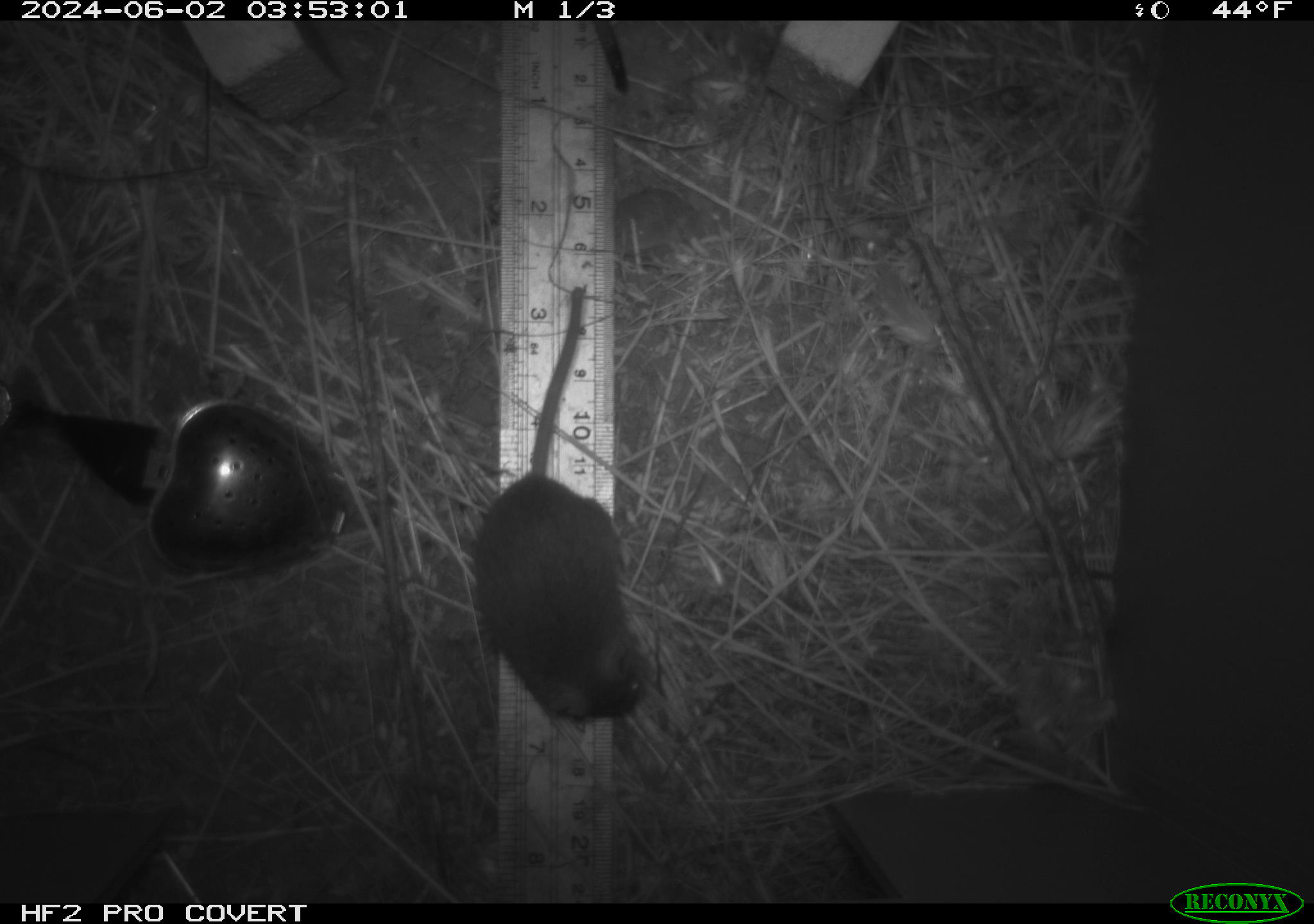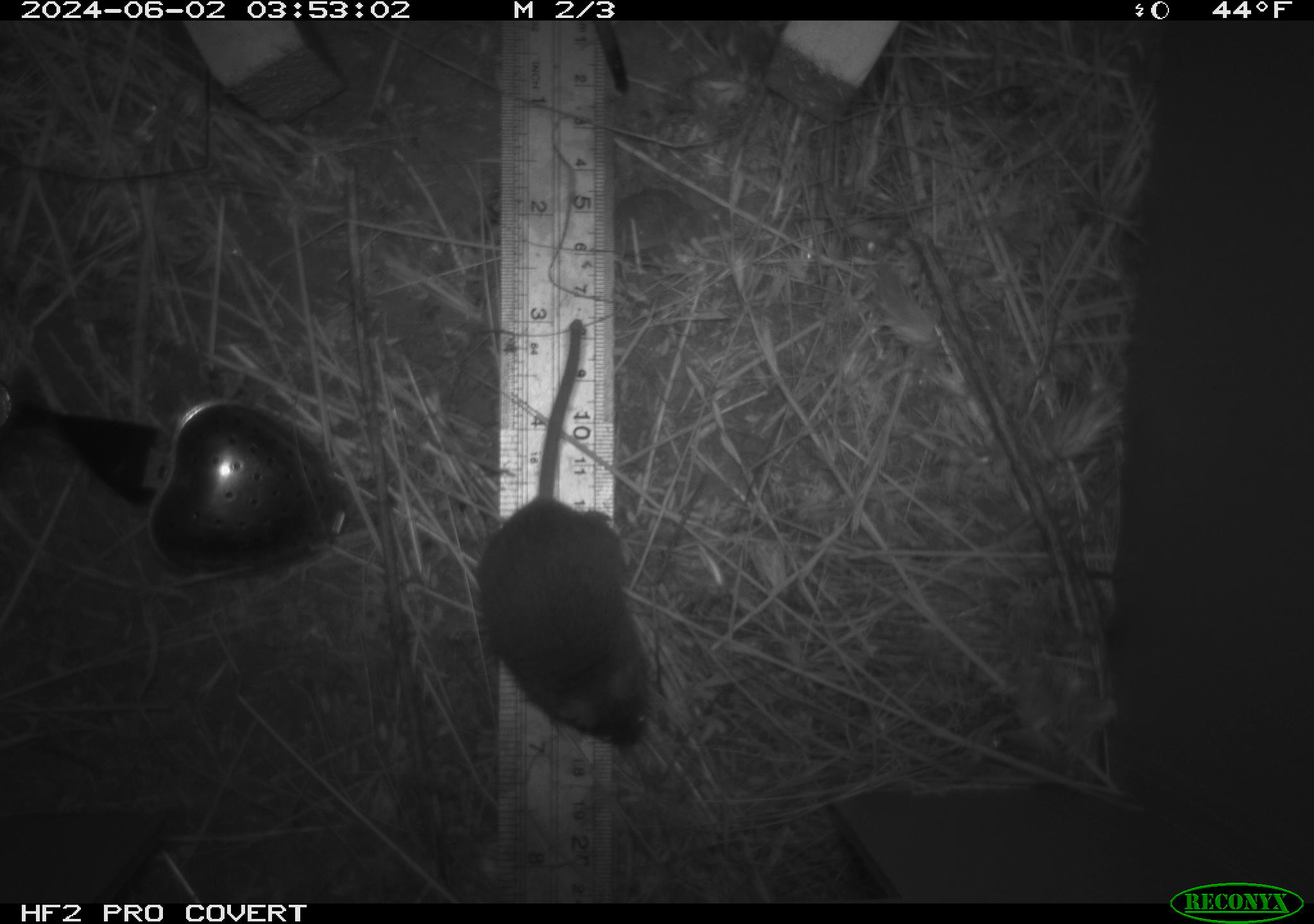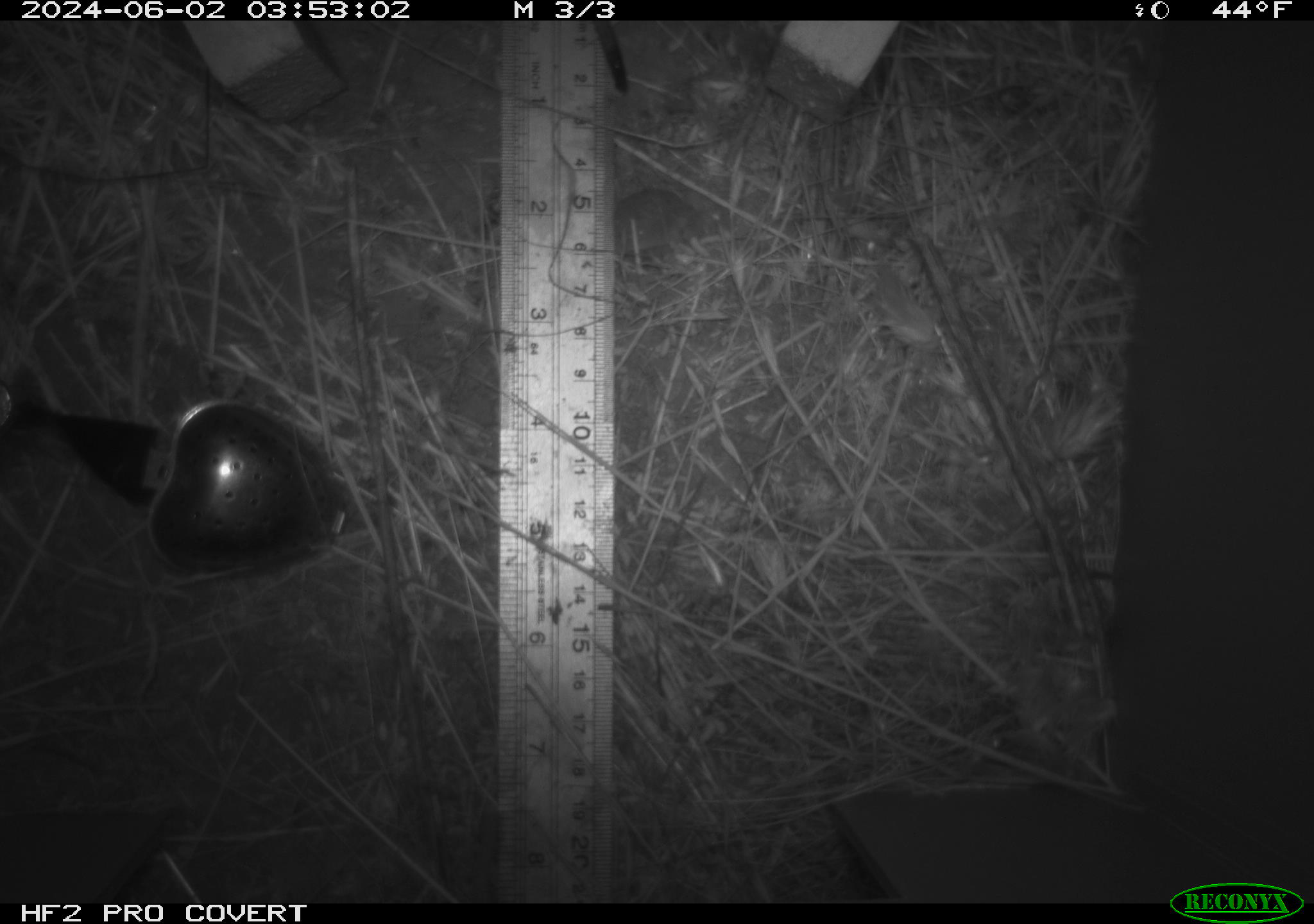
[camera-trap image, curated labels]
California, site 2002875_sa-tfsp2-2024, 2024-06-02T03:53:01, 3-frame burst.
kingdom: Animalia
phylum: Chordata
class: Mammalia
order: Rodentia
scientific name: Rodentia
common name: mouse species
Mouse species (Rodentia).